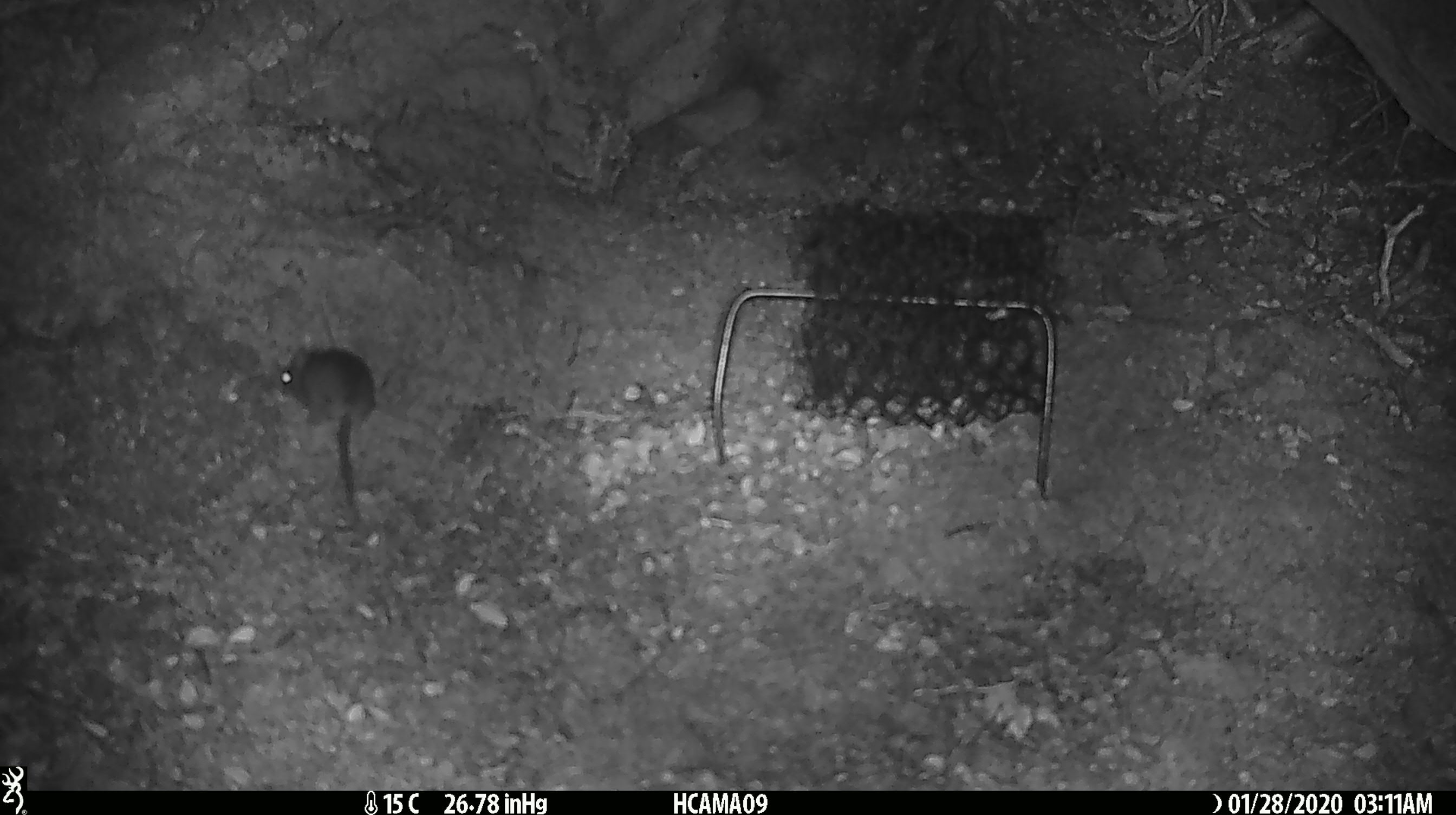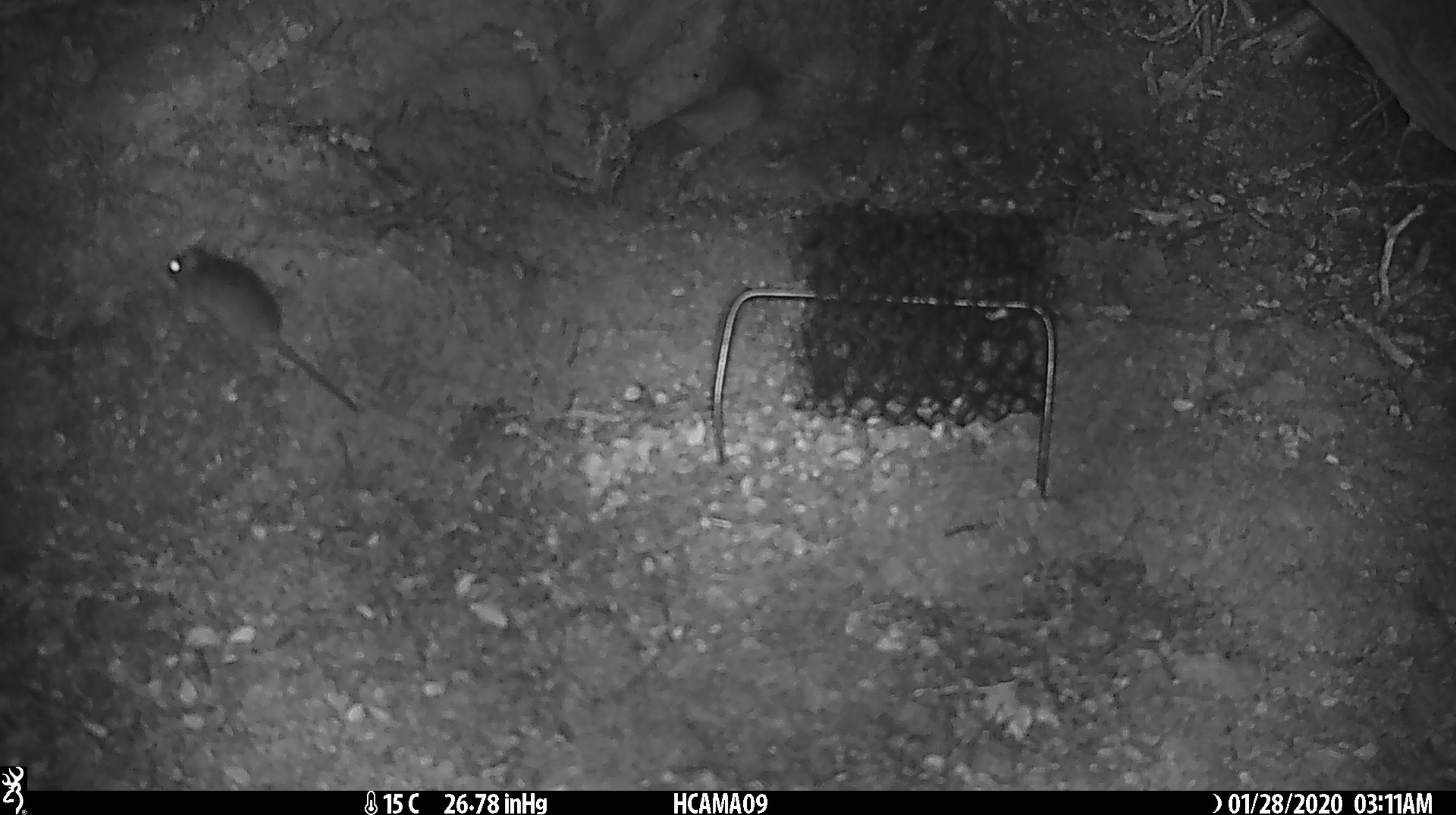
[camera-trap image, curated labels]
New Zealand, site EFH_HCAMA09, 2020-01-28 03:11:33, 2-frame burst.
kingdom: Animalia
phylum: Chordata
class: Mammalia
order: Rodentia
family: Muridae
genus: Mus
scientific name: Mus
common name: mouse